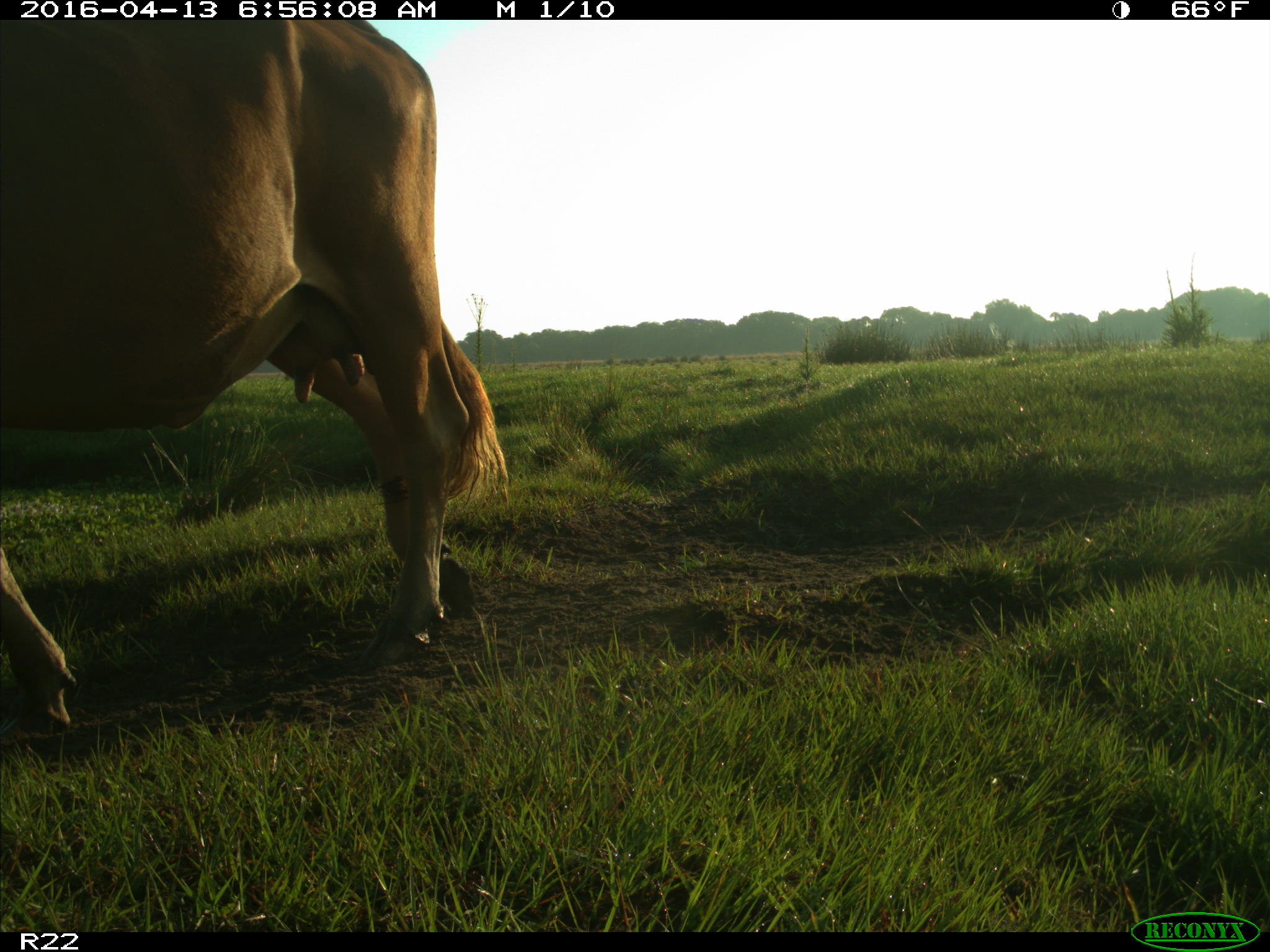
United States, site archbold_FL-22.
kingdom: Animalia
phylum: Chordata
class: Mammalia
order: Artiodactyla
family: Bovidae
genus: Bos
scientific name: Bos taurus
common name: domestic cow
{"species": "Bos taurus (domestic cow)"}